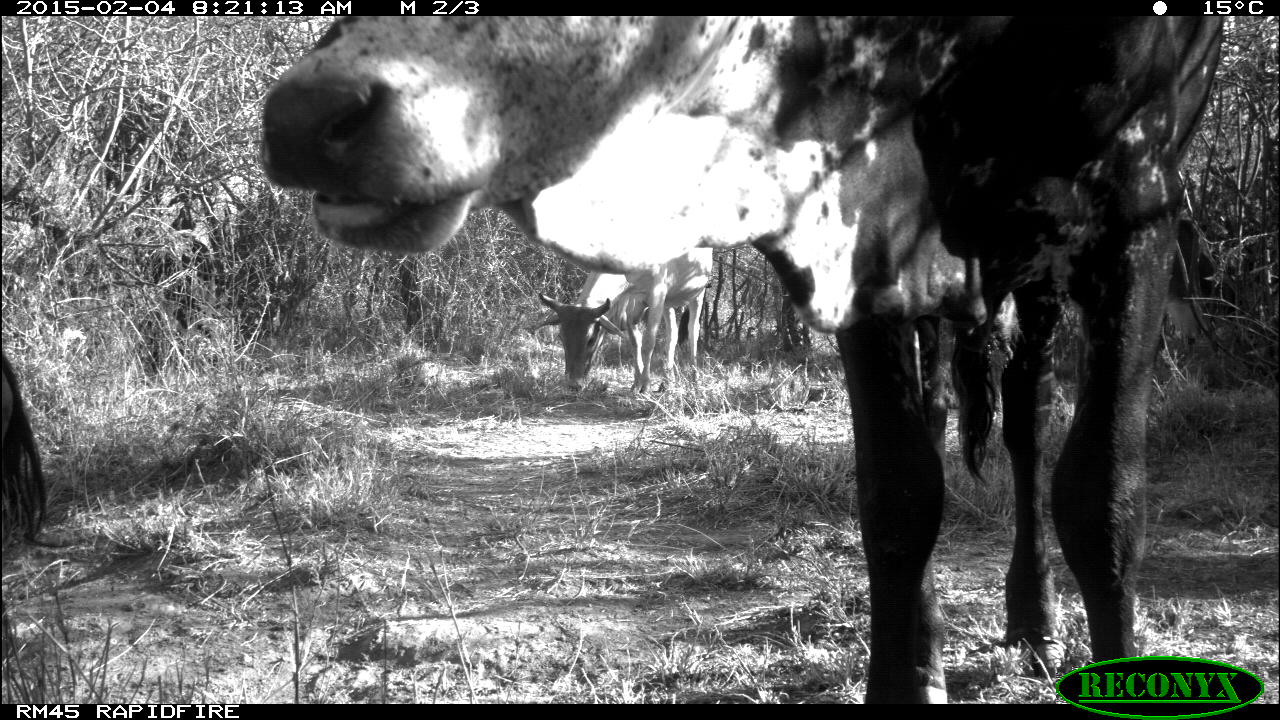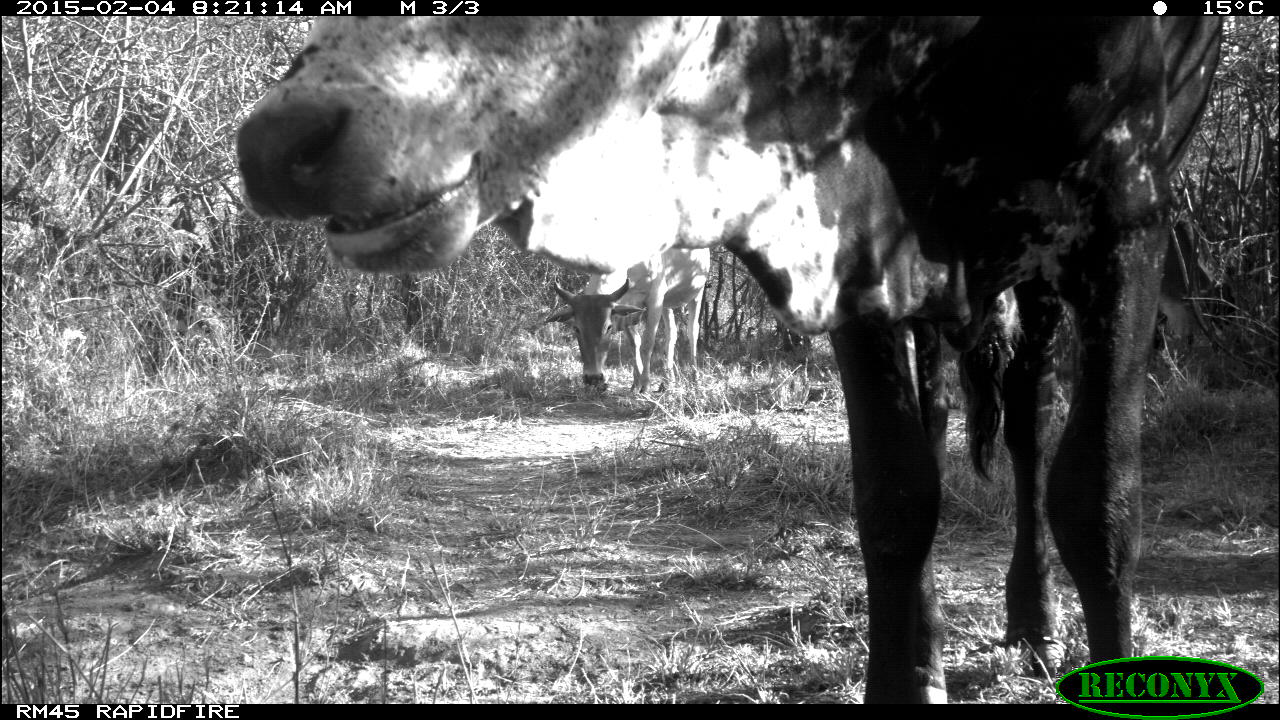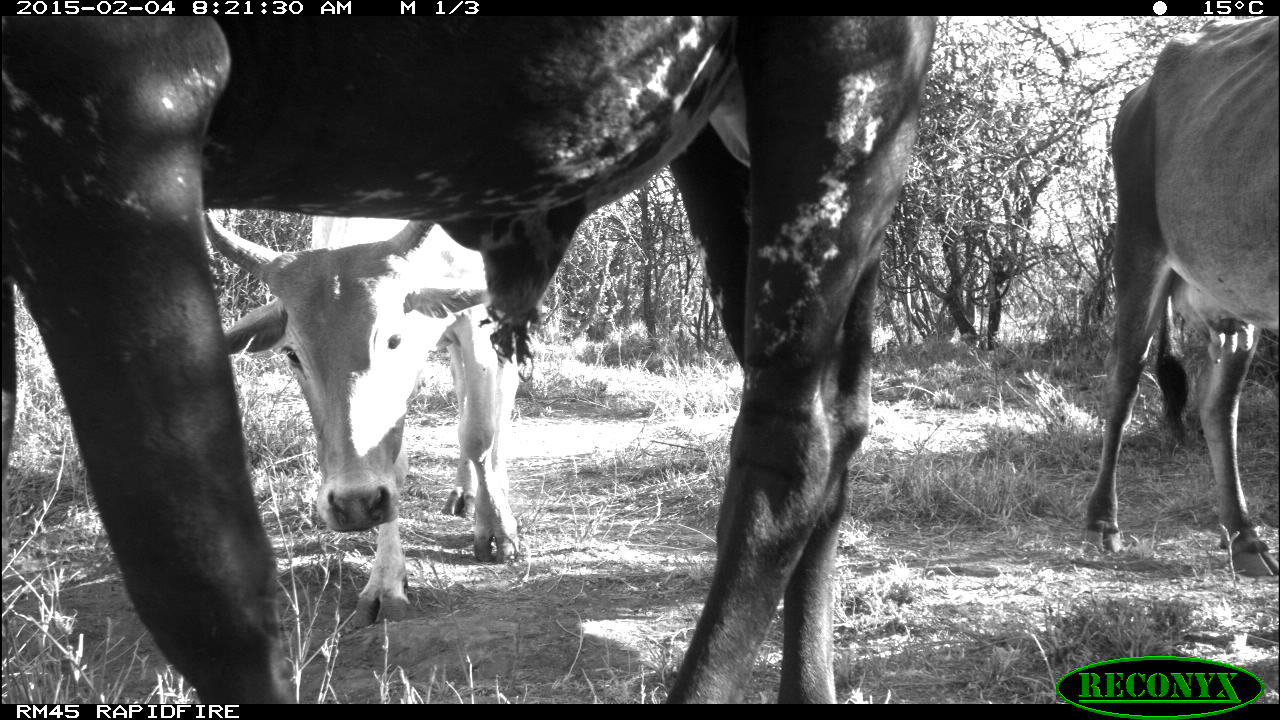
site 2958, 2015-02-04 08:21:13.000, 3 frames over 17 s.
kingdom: Animalia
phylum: Chordata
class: Mammalia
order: Artiodactyla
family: Bovidae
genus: Bos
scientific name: Bos taurus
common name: domestic cattle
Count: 7.